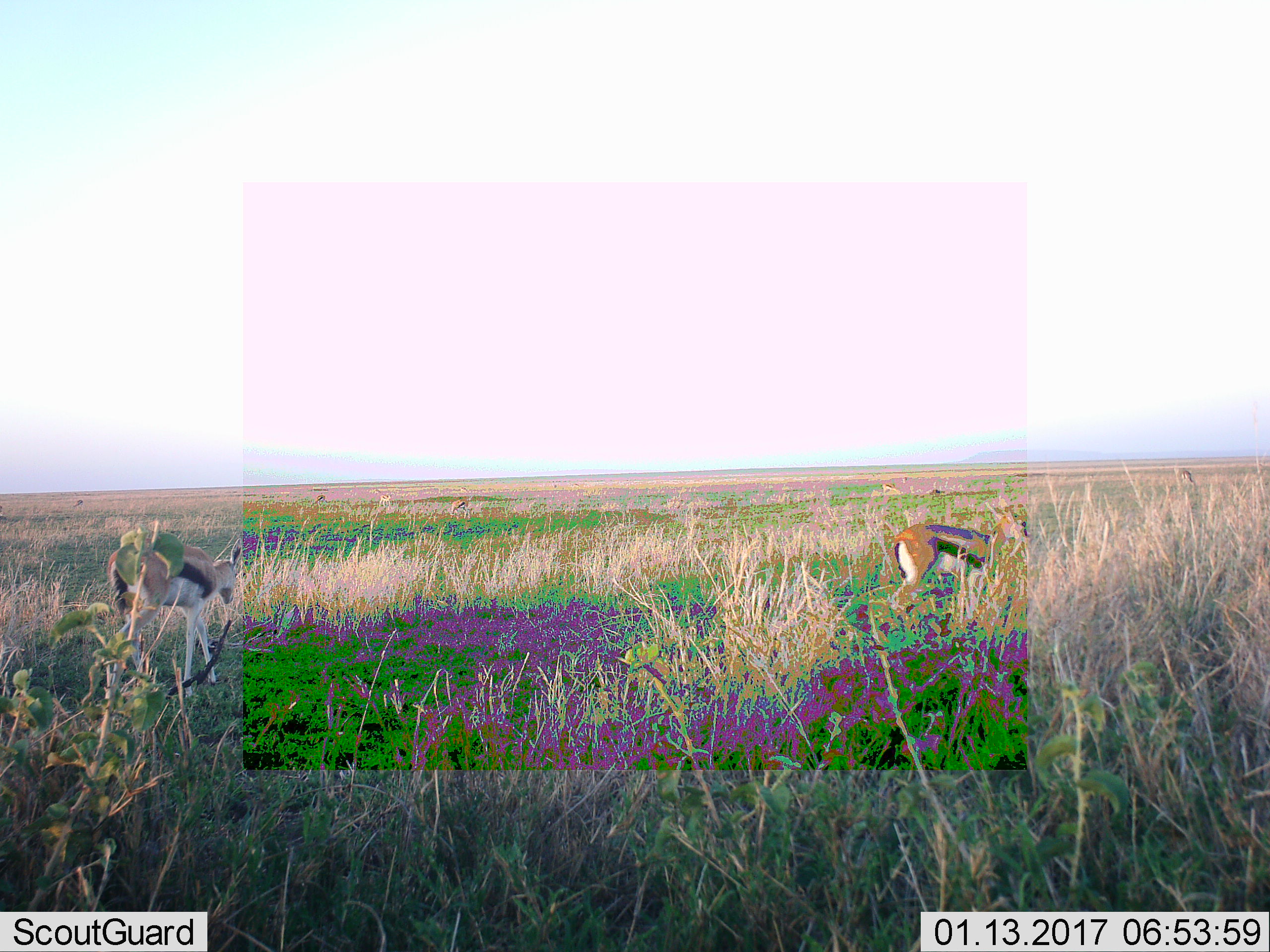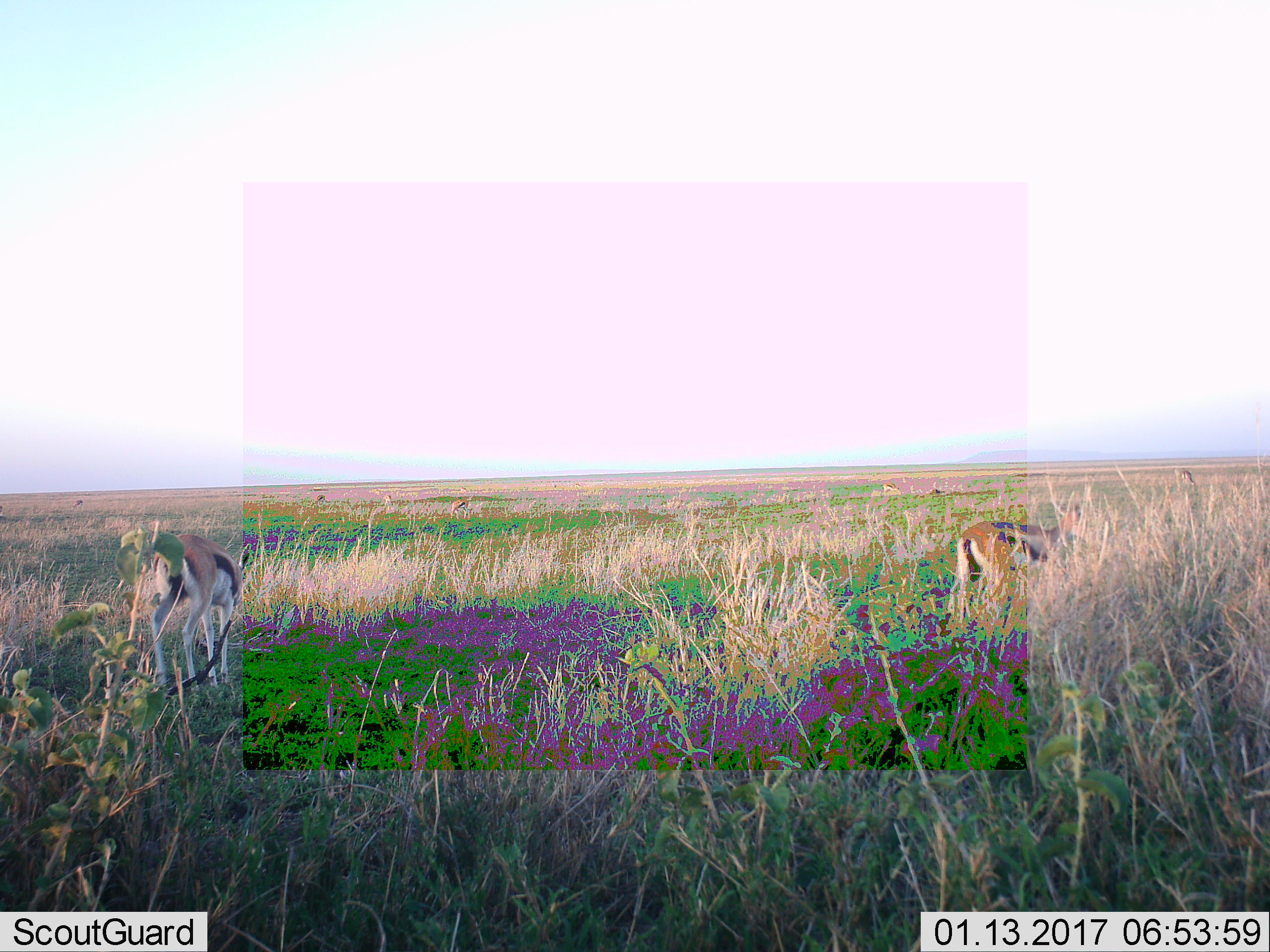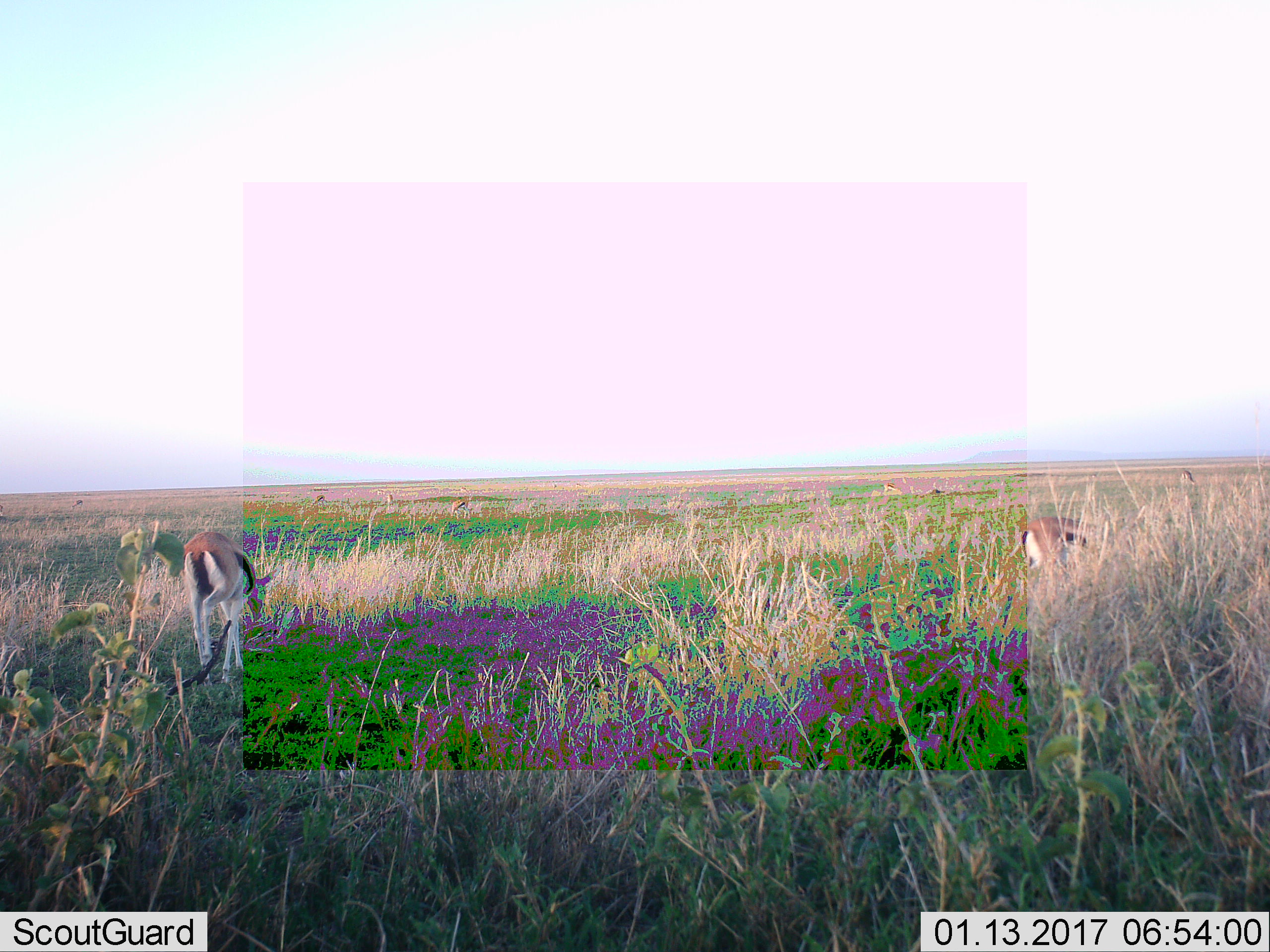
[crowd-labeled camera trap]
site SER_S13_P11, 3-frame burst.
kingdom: Animalia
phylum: Chordata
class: Mammalia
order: Artiodactyla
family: Bovidae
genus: Eudorcas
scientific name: Eudorcas thomsonii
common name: thomson's gazelle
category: gazellethomsons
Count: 7.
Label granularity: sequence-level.